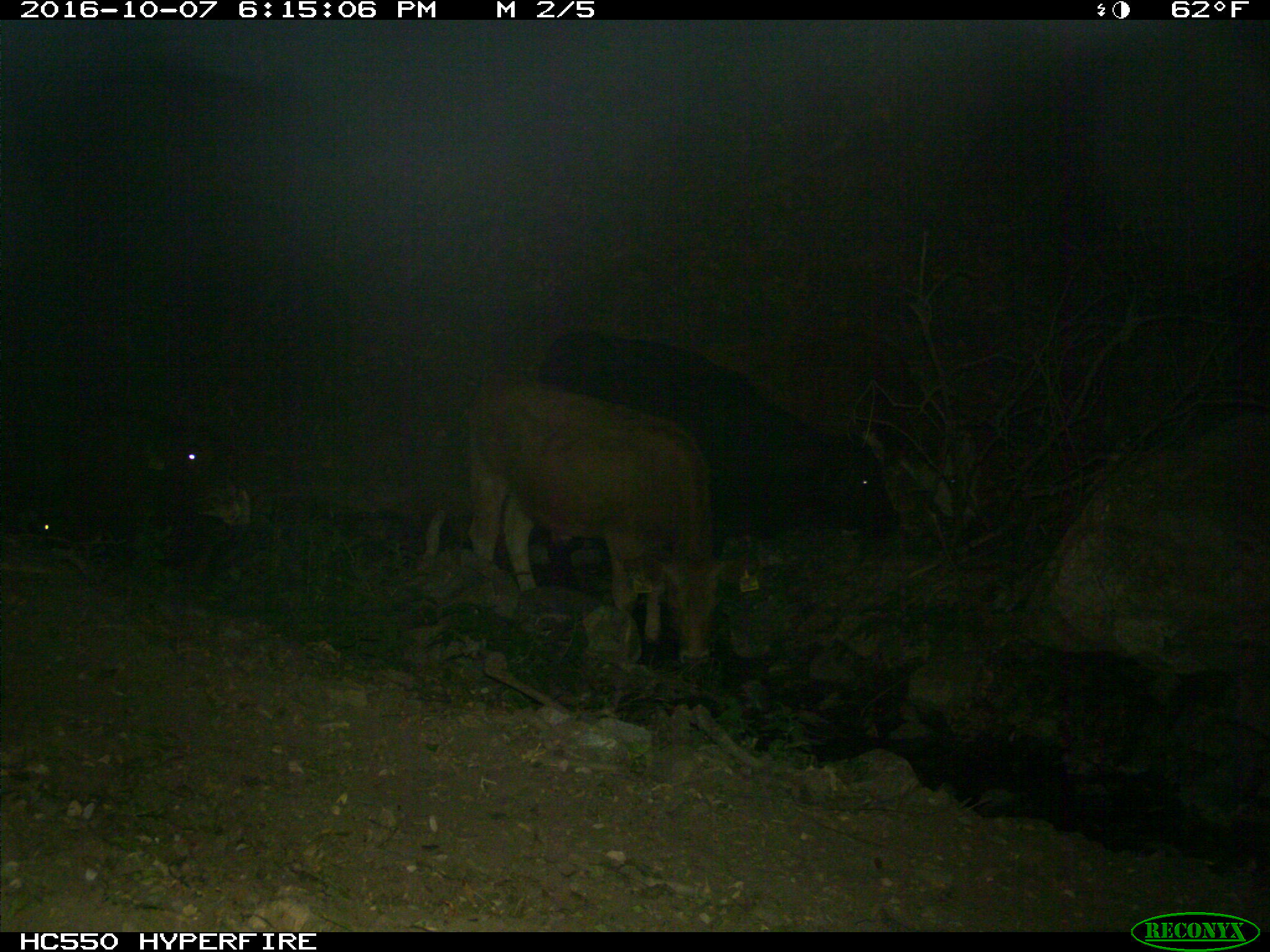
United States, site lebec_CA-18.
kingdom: Animalia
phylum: Chordata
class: Mammalia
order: Artiodactyla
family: Bovidae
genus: Bos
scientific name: Bos taurus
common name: domestic cow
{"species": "Bos taurus (domestic cow)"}